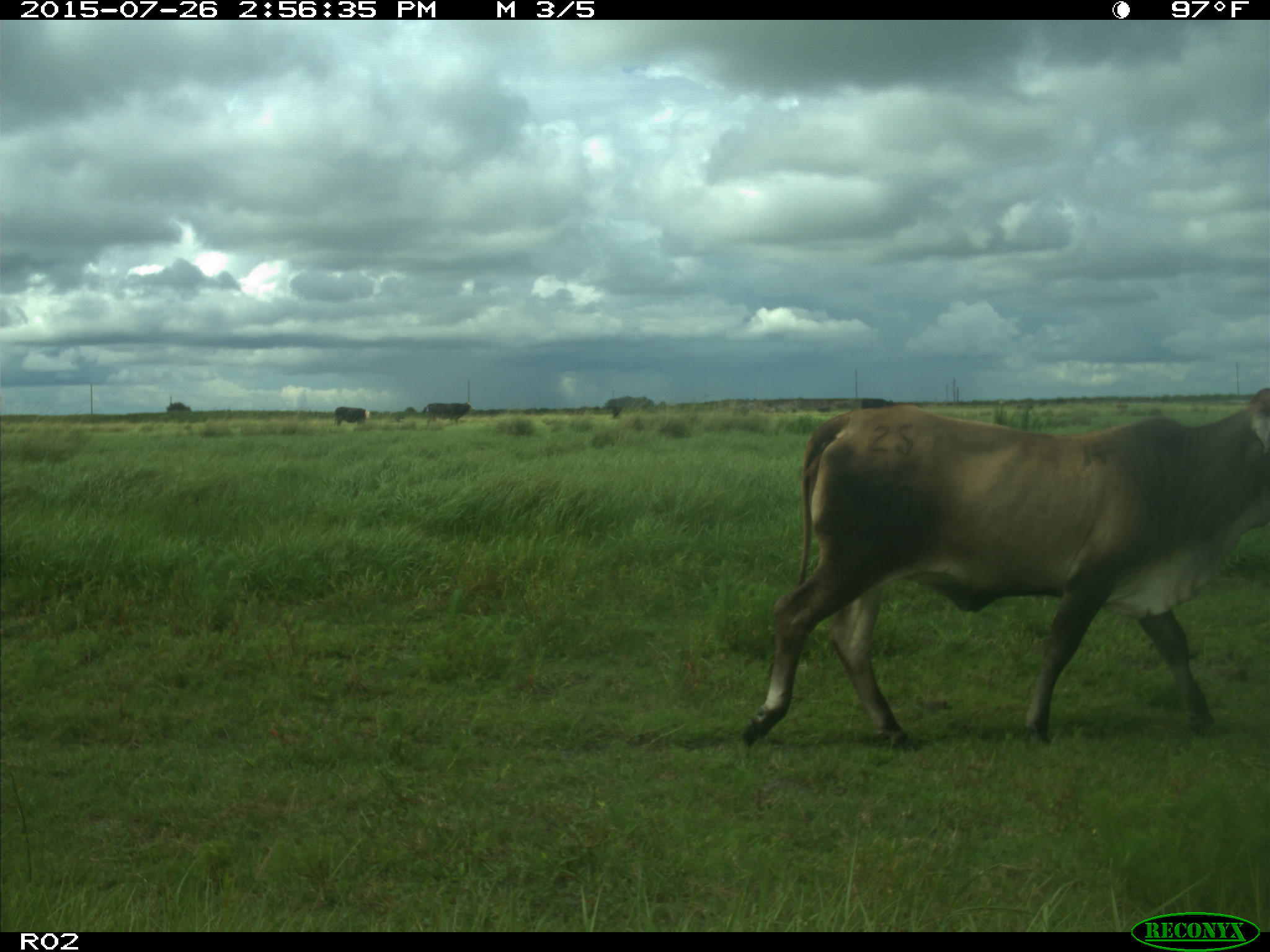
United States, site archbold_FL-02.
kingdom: Animalia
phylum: Chordata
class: Mammalia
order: Artiodactyla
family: Bovidae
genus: Bos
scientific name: Bos taurus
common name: domestic cow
Bos taurus (domestic cow).